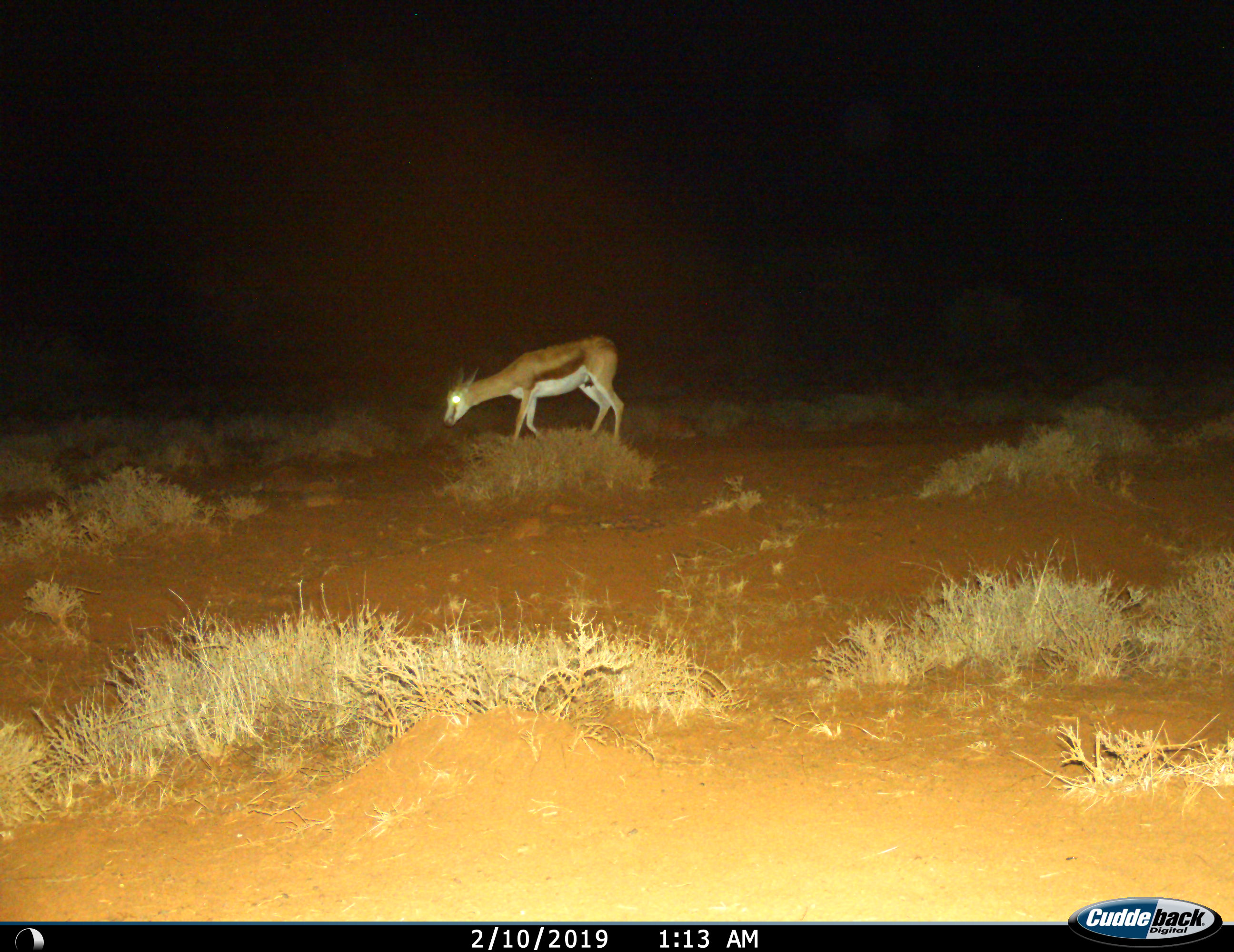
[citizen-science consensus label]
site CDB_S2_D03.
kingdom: Animalia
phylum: Chordata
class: Mammalia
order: Artiodactyla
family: Bovidae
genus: Antidorcas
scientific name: Antidorcas marsupialis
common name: springbok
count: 1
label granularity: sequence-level